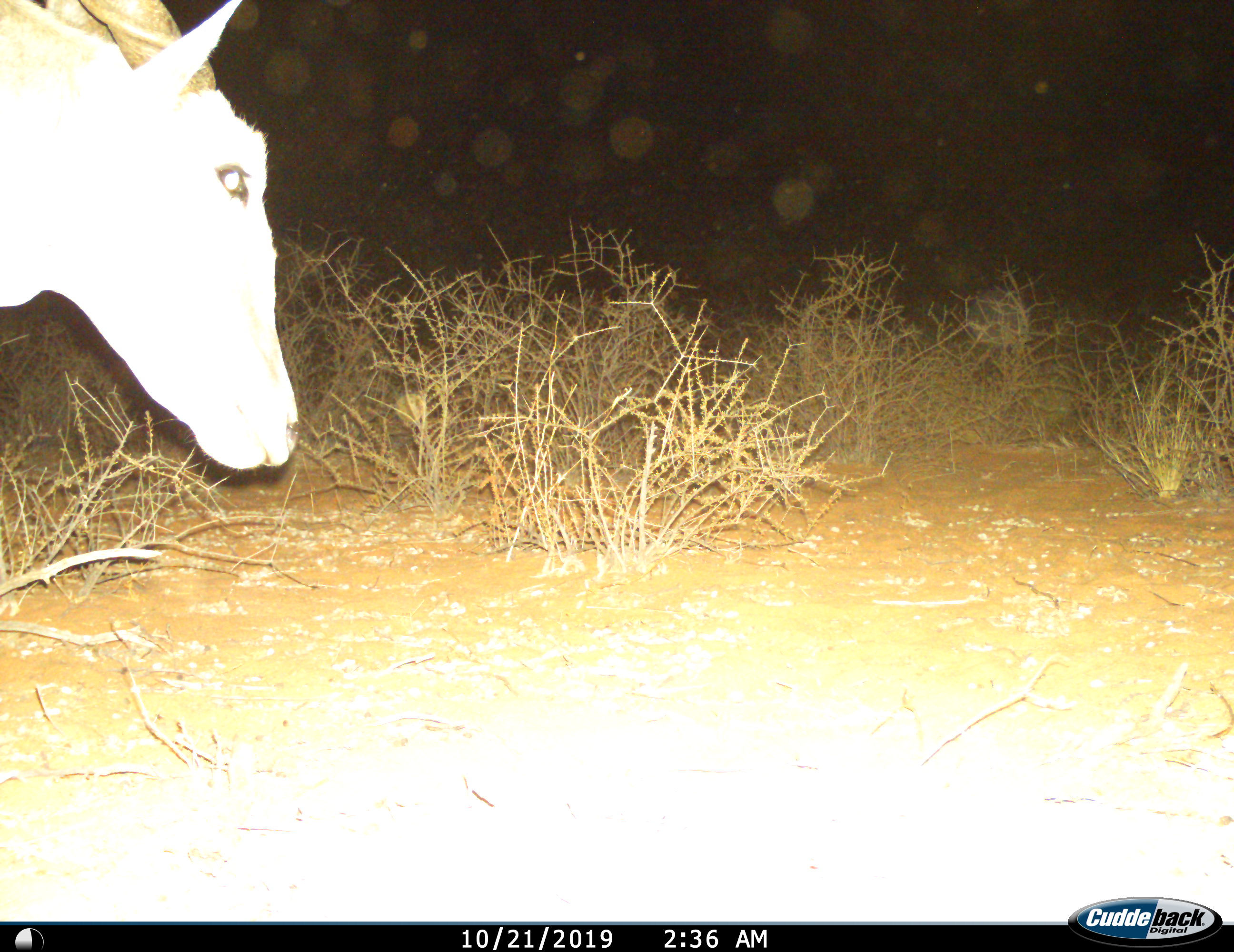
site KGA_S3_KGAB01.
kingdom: Animalia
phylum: Chordata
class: Mammalia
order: Artiodactyla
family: Bovidae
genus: Tragelaphus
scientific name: Tragelaphus oryx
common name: eland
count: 1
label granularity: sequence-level